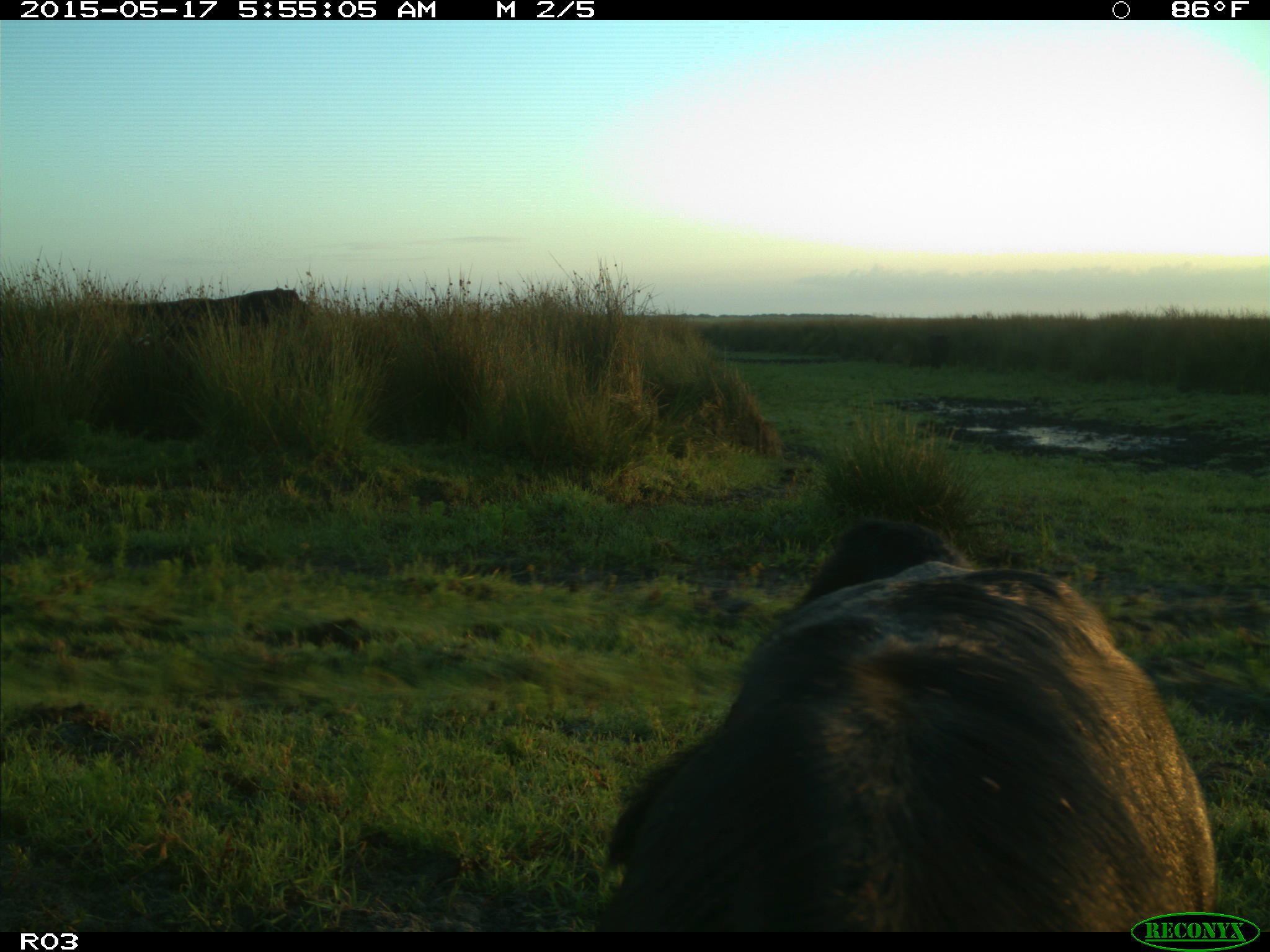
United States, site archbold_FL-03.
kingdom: Animalia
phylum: Chordata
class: Mammalia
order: Artiodactyla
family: Bovidae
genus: Bos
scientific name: Bos taurus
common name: domestic cow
Bos taurus (domestic cow).